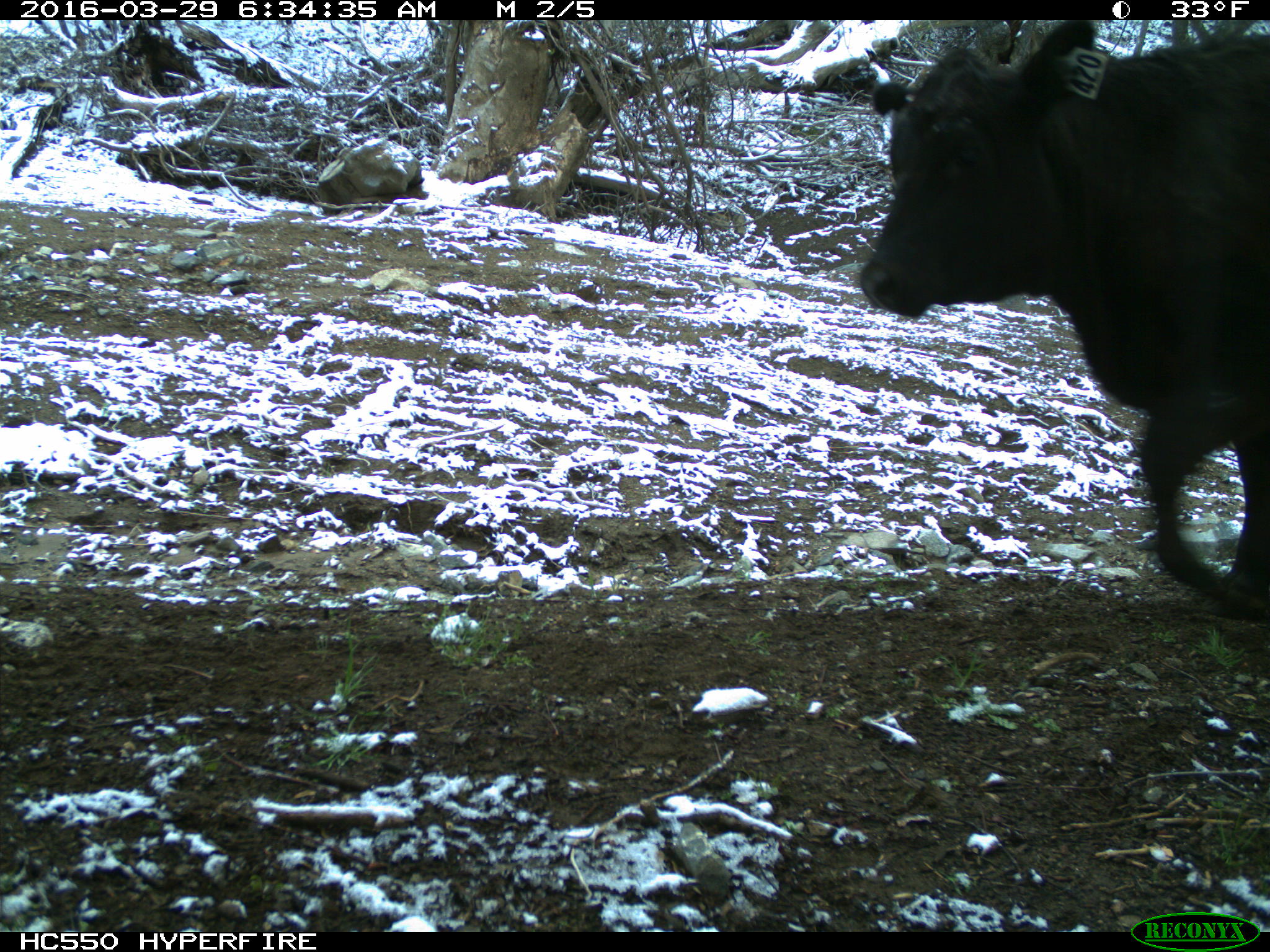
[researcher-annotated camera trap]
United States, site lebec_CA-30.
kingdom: Animalia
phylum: Chordata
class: Mammalia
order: Artiodactyla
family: Bovidae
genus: Bos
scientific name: Bos taurus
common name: domestic cow